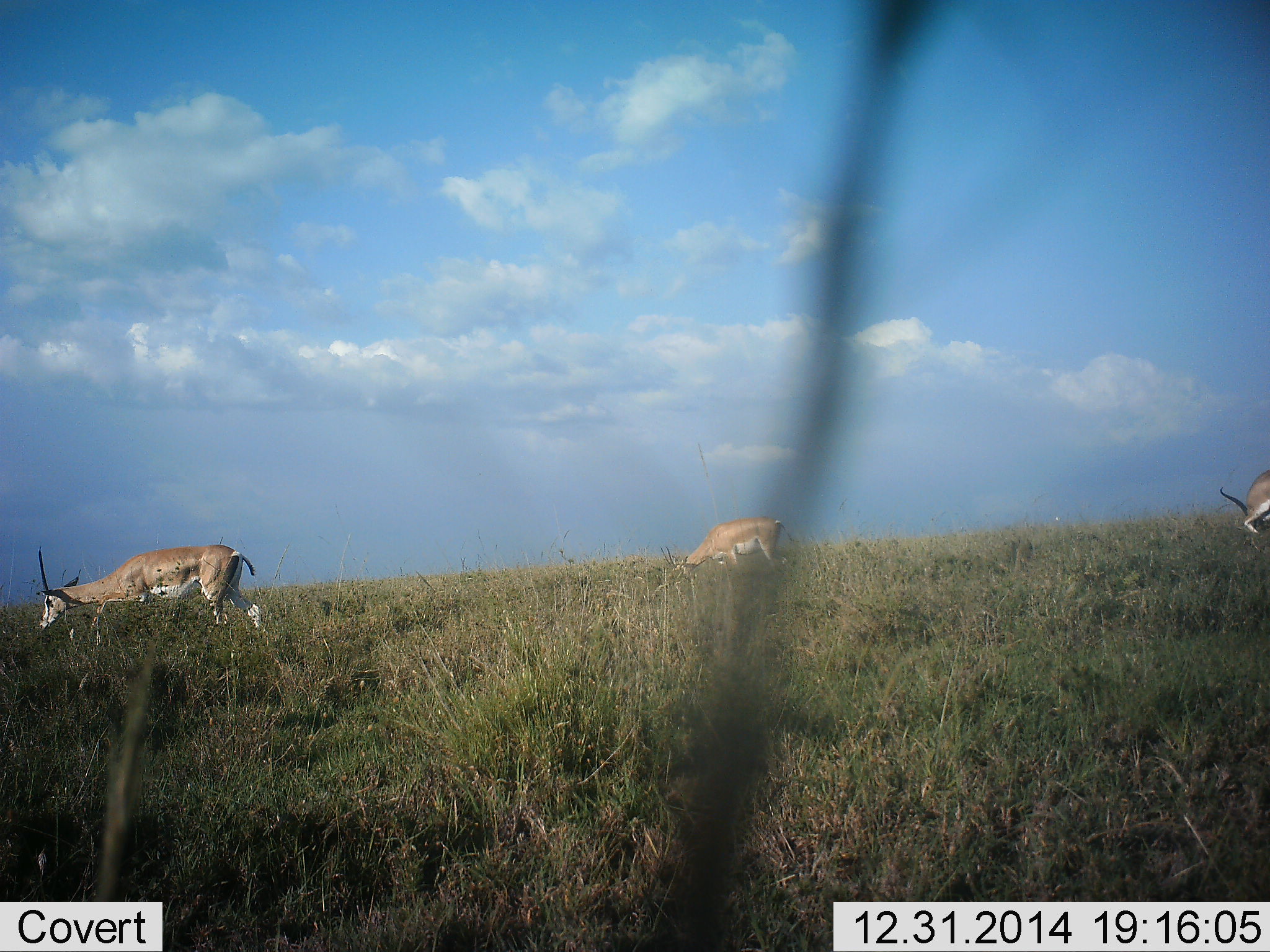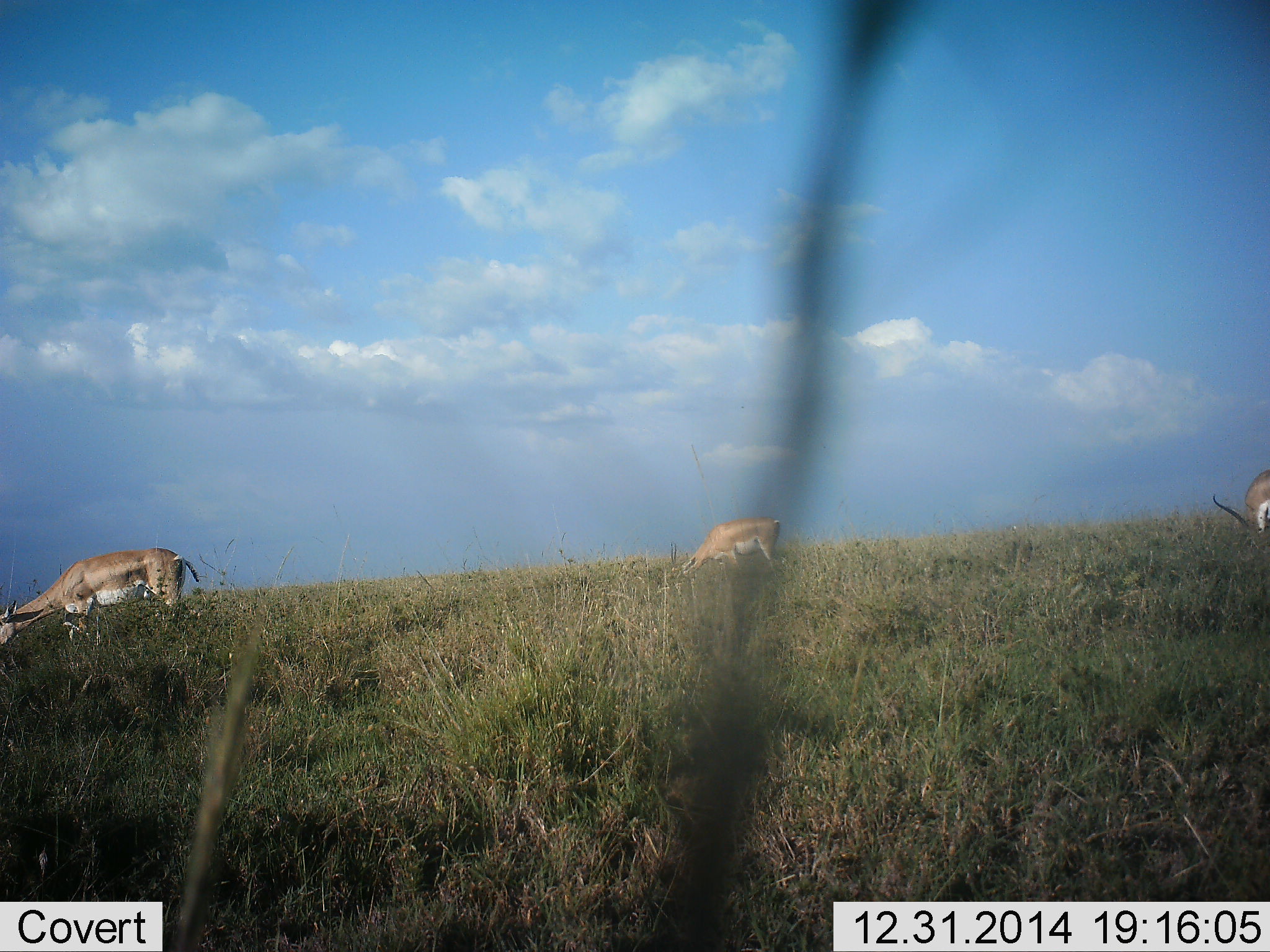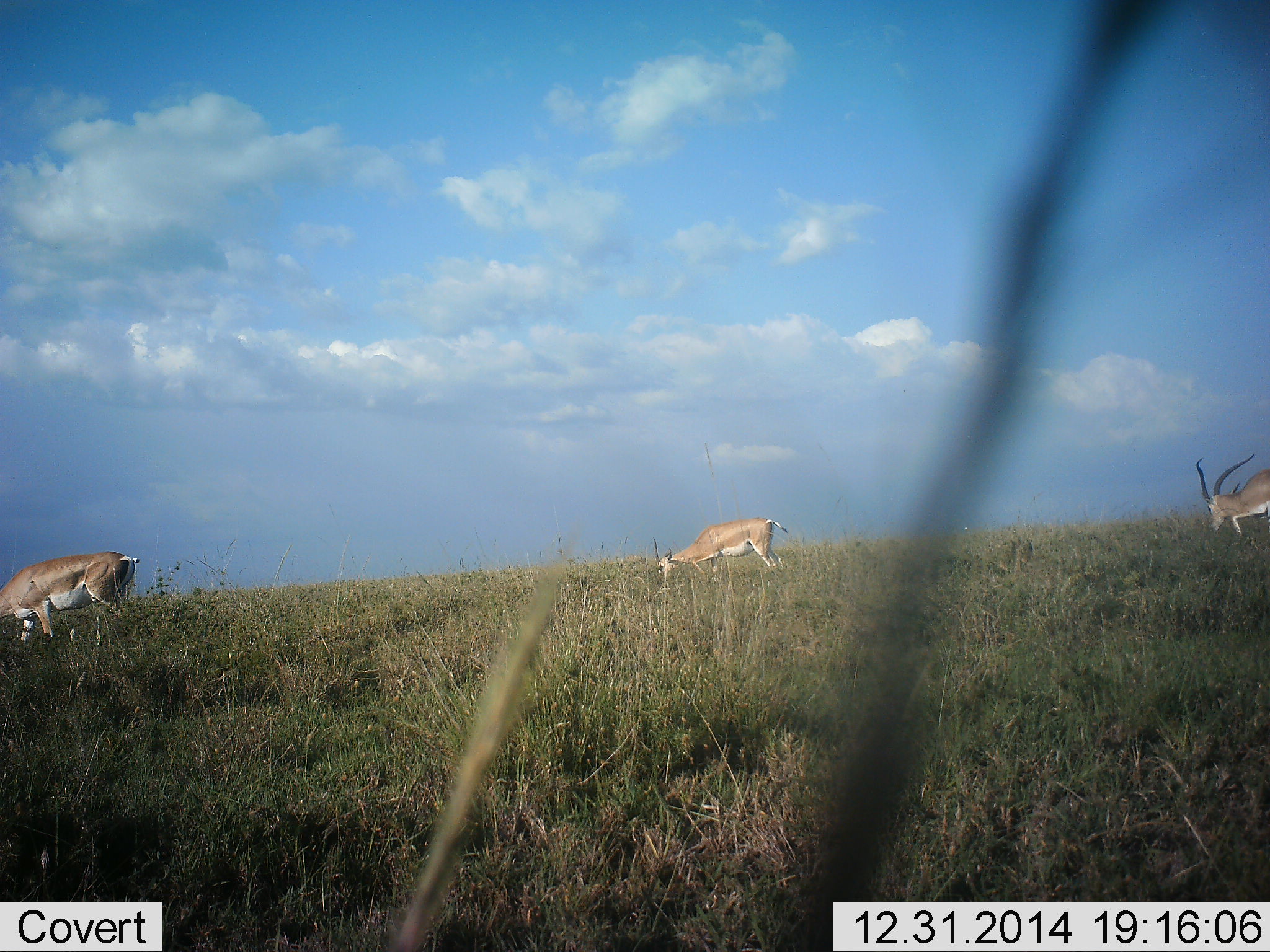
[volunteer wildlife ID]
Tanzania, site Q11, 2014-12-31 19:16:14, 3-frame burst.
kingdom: Animalia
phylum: Chordata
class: Mammalia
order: Artiodactyla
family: Bovidae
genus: Nanger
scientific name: Nanger granti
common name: grant's gazelle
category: gazellegrants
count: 3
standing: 10%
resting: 0%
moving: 10%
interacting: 0%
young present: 0%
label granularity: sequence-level